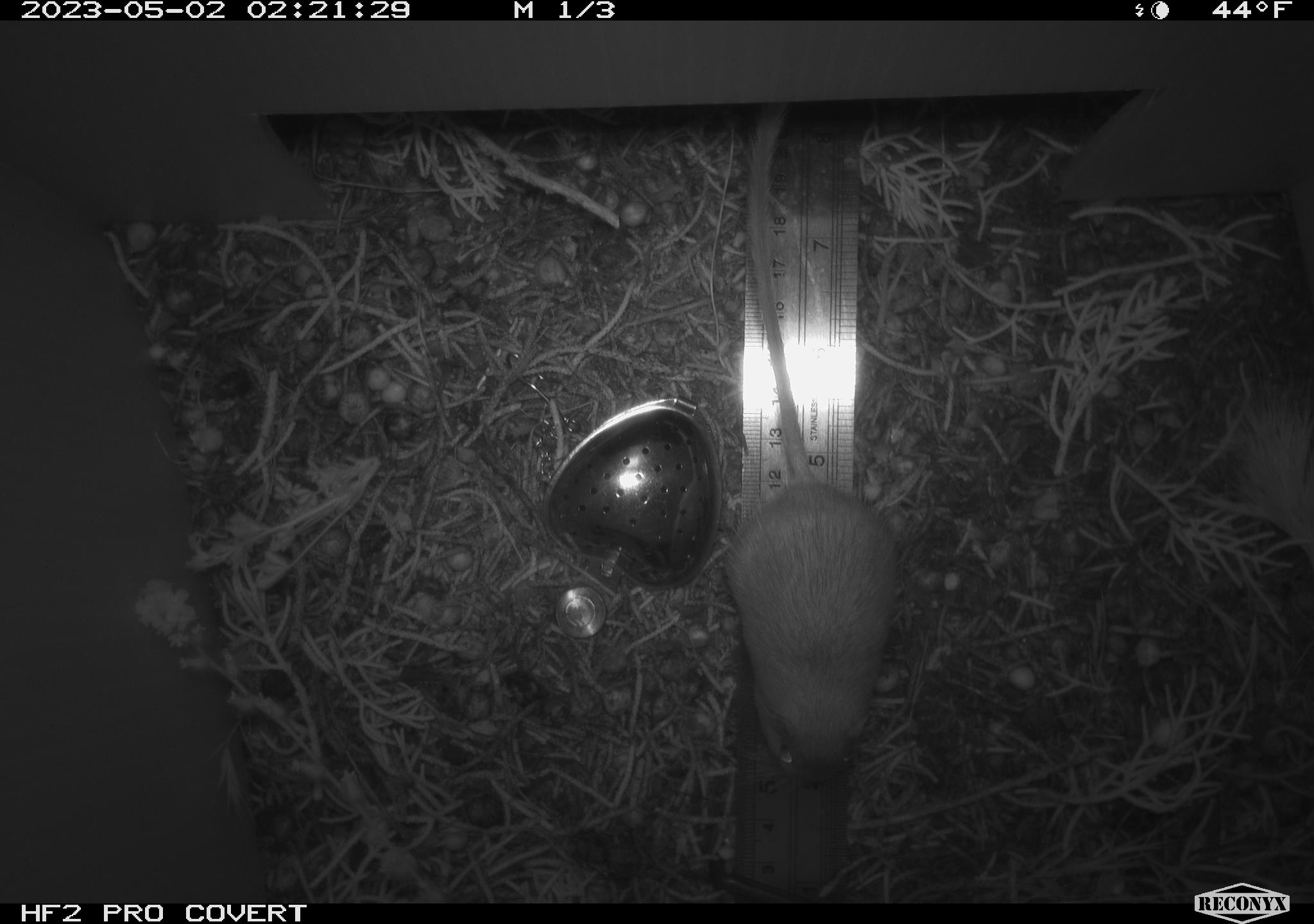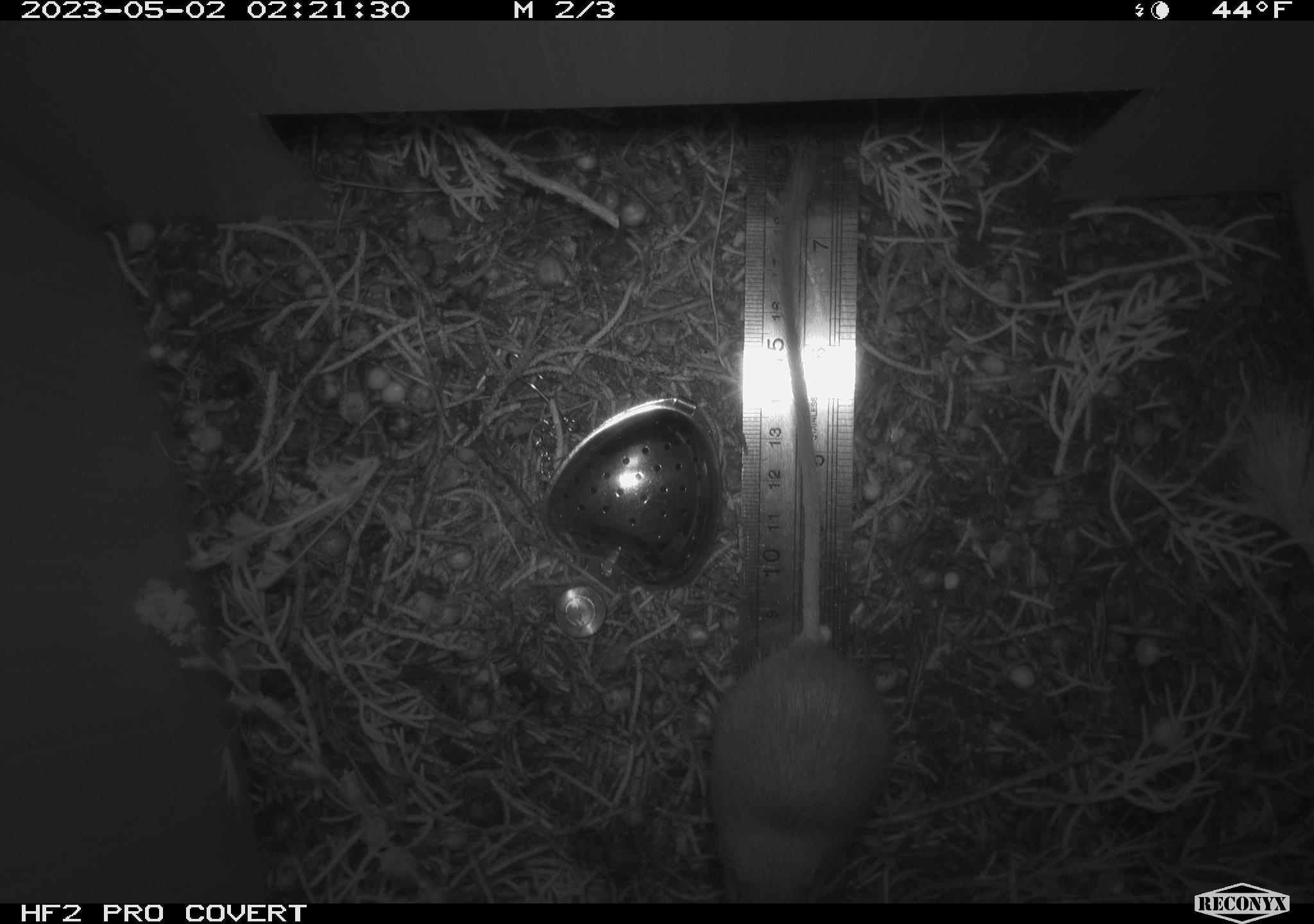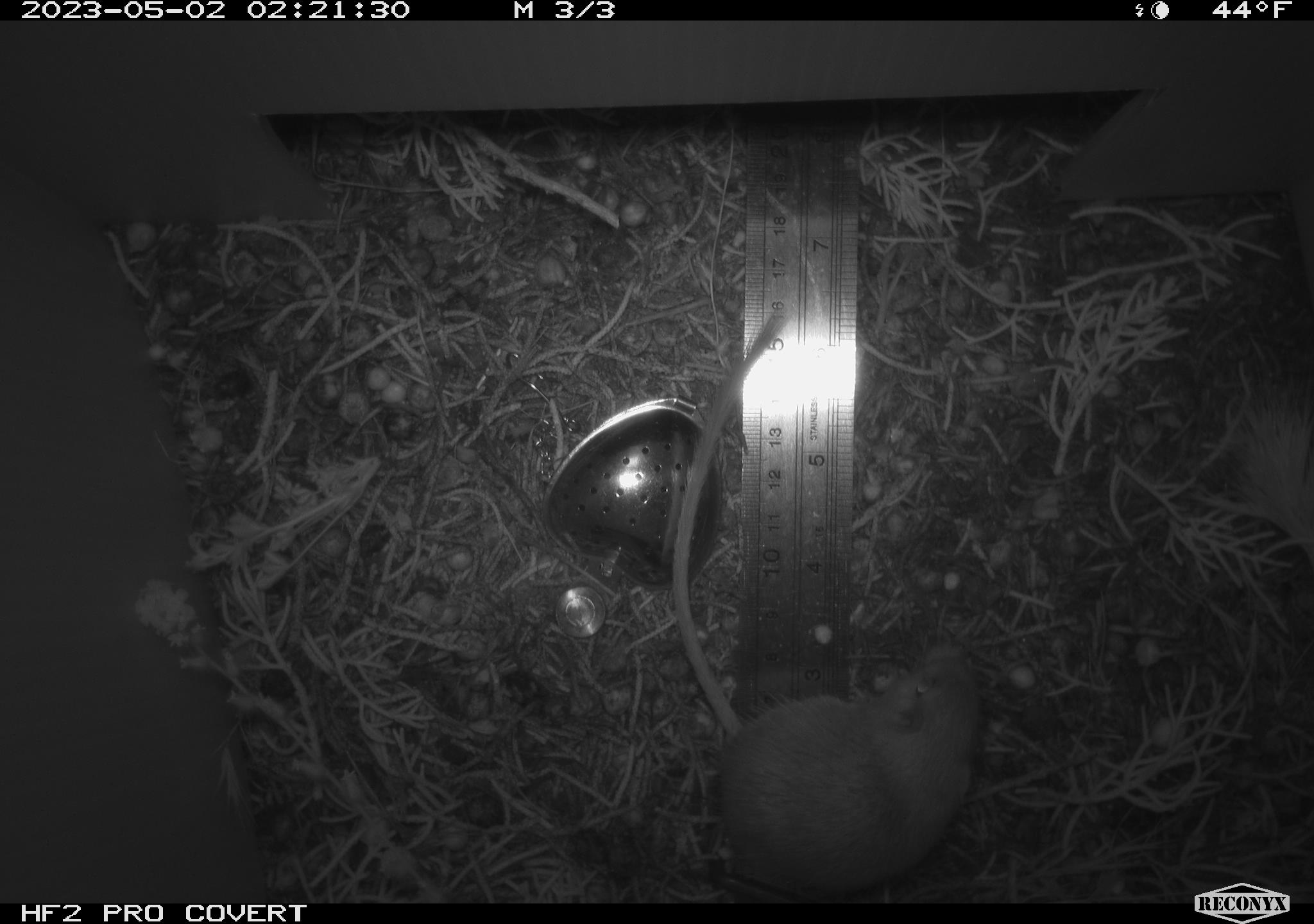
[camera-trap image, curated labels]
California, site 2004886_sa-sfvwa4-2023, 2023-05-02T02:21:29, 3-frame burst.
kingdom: Animalia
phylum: Chordata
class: Mammalia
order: Rodentia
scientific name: Rodentia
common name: mouse species